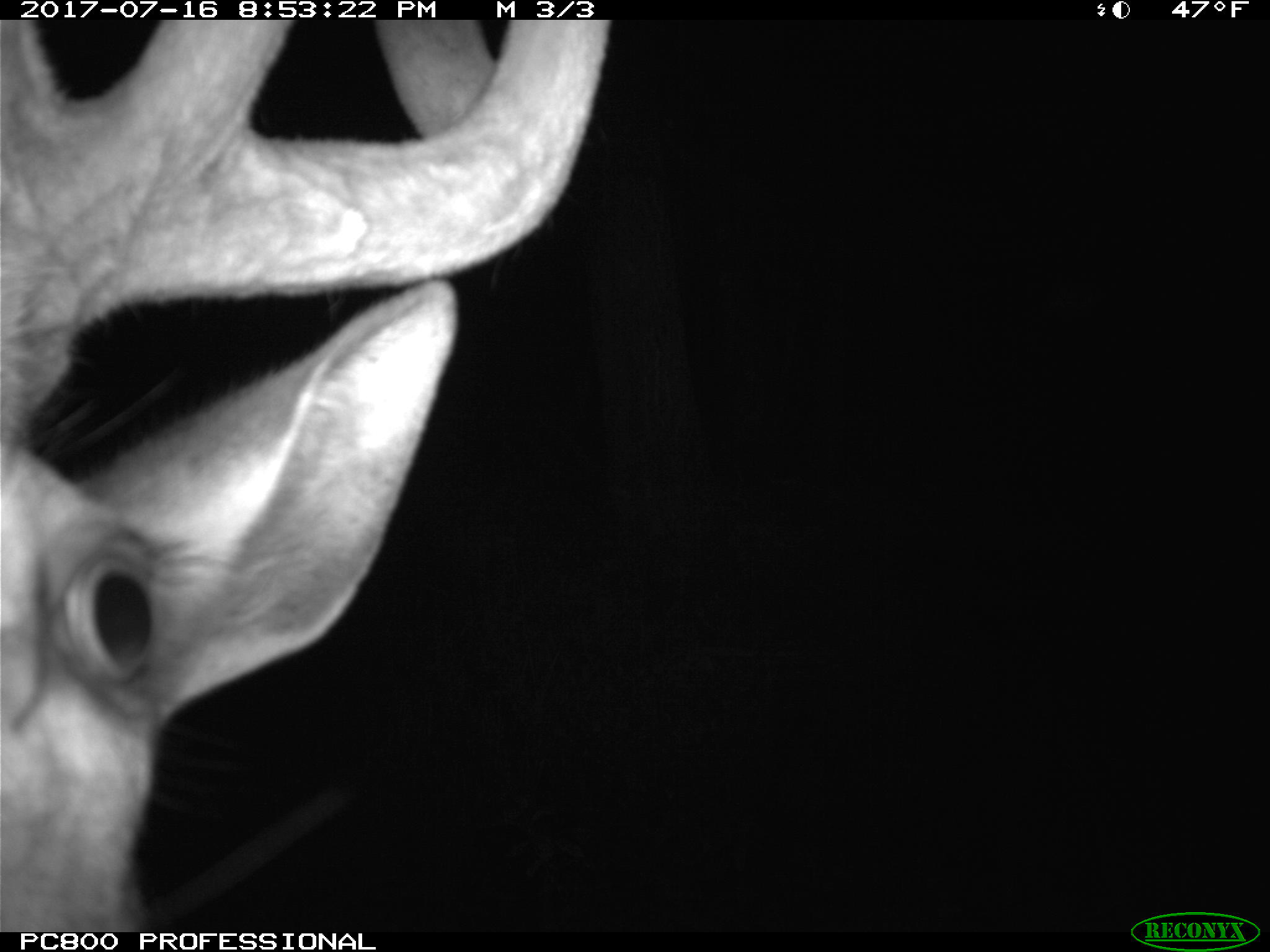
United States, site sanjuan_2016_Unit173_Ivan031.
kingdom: Animalia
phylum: Chordata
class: Mammalia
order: Artiodactyla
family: Cervidae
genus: Cervus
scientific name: Cervus elaphus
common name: red deer